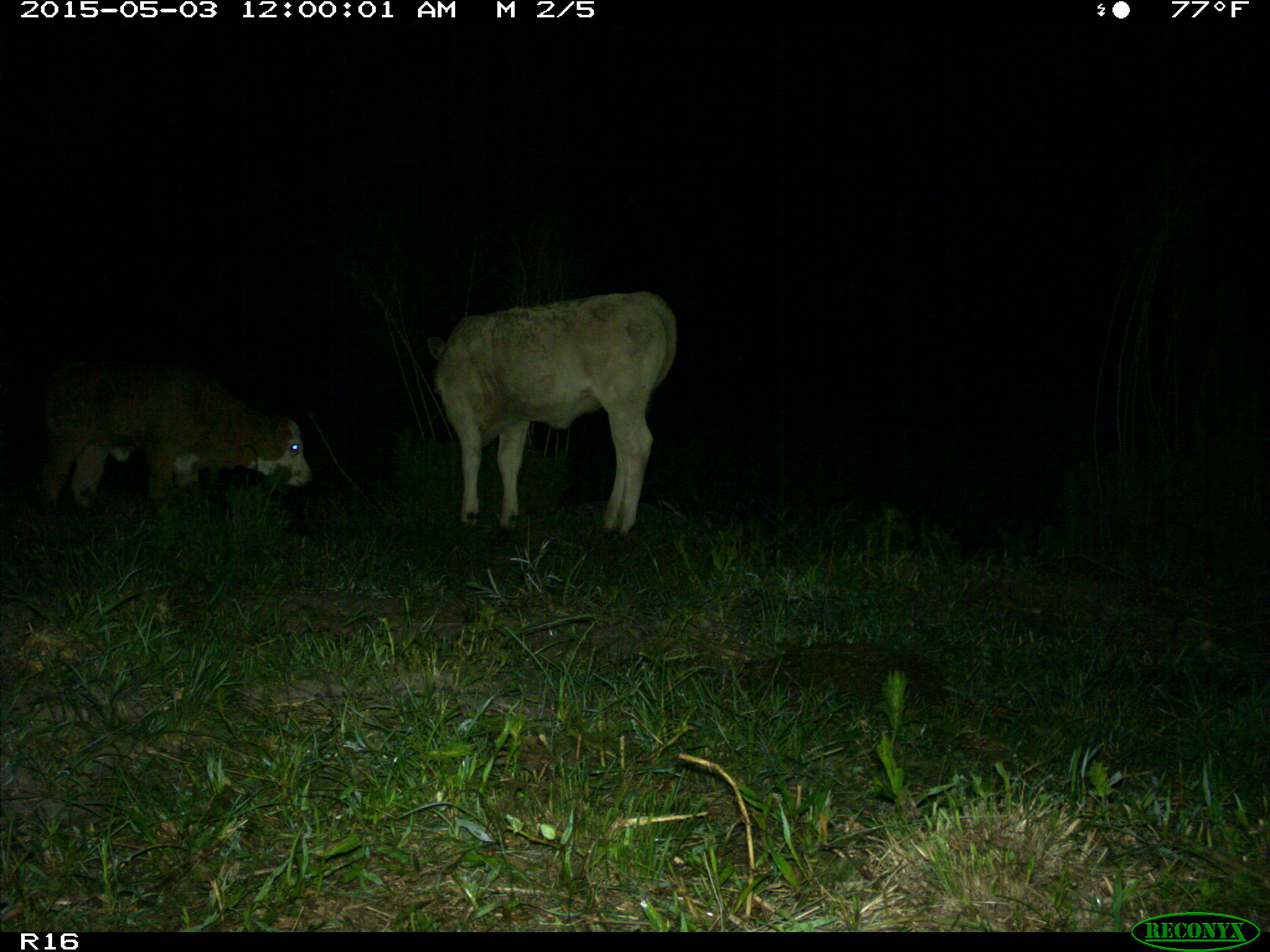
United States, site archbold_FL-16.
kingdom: Animalia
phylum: Chordata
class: Mammalia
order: Artiodactyla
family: Bovidae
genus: Bos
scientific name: Bos taurus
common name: domestic cow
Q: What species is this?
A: Bos taurus (domestic cow).